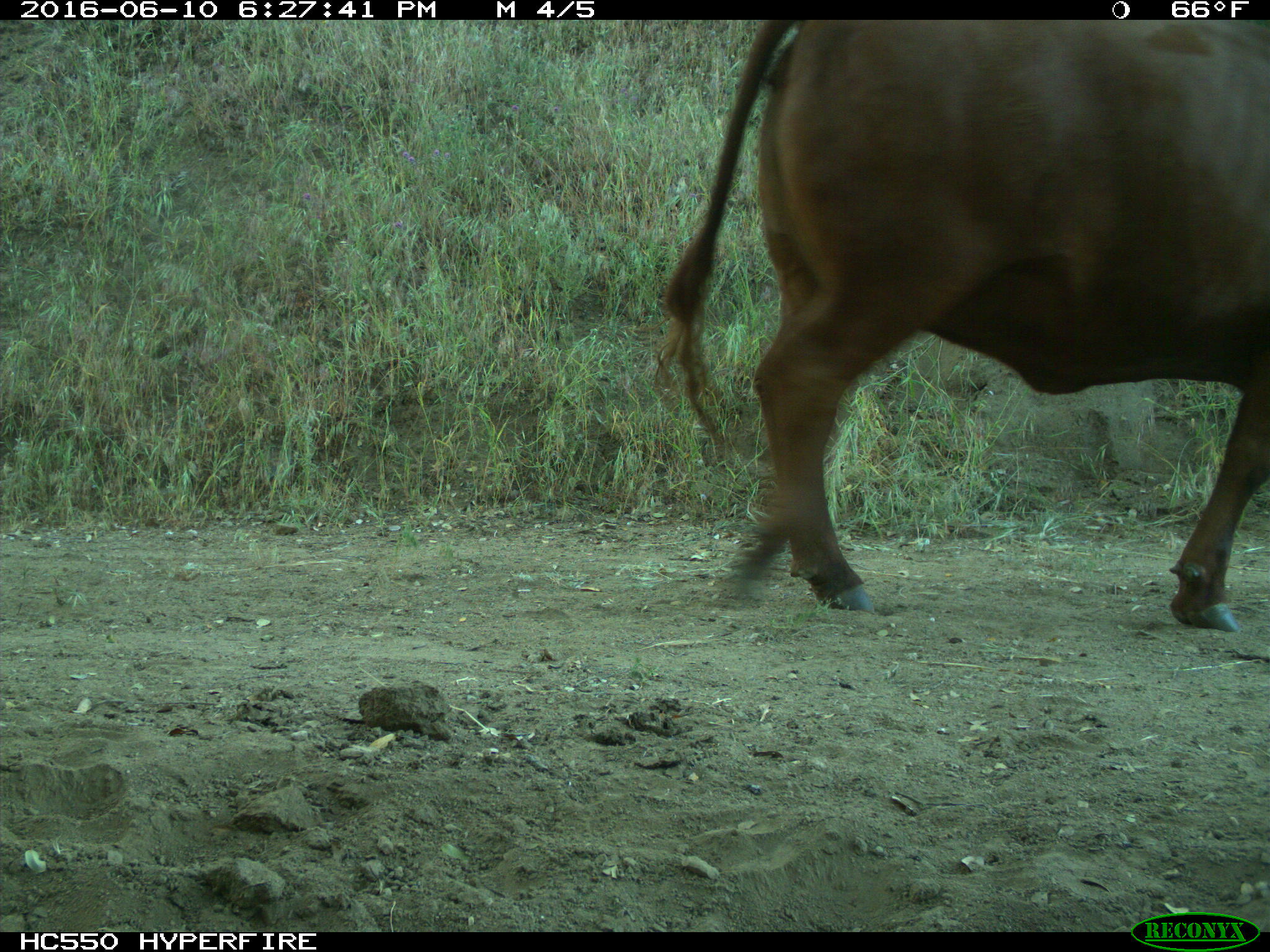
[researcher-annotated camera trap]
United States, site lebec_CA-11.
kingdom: Animalia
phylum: Chordata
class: Mammalia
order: Artiodactyla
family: Bovidae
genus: Bos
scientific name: Bos taurus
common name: domestic cow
Bos taurus (domestic cow).